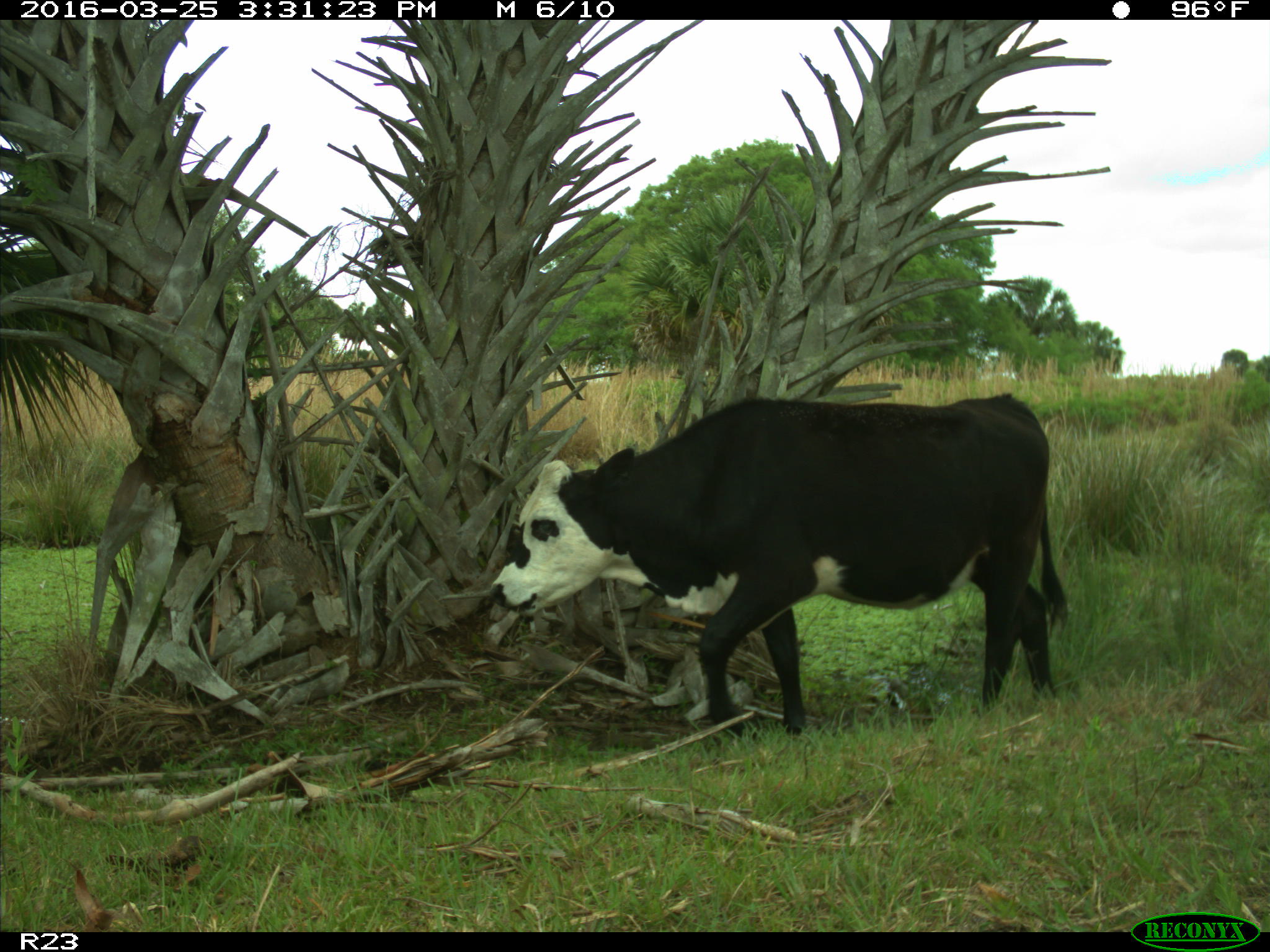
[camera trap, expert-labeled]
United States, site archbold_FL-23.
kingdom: Animalia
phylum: Chordata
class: Mammalia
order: Artiodactyla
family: Bovidae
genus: Bos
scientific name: Bos taurus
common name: domestic cow